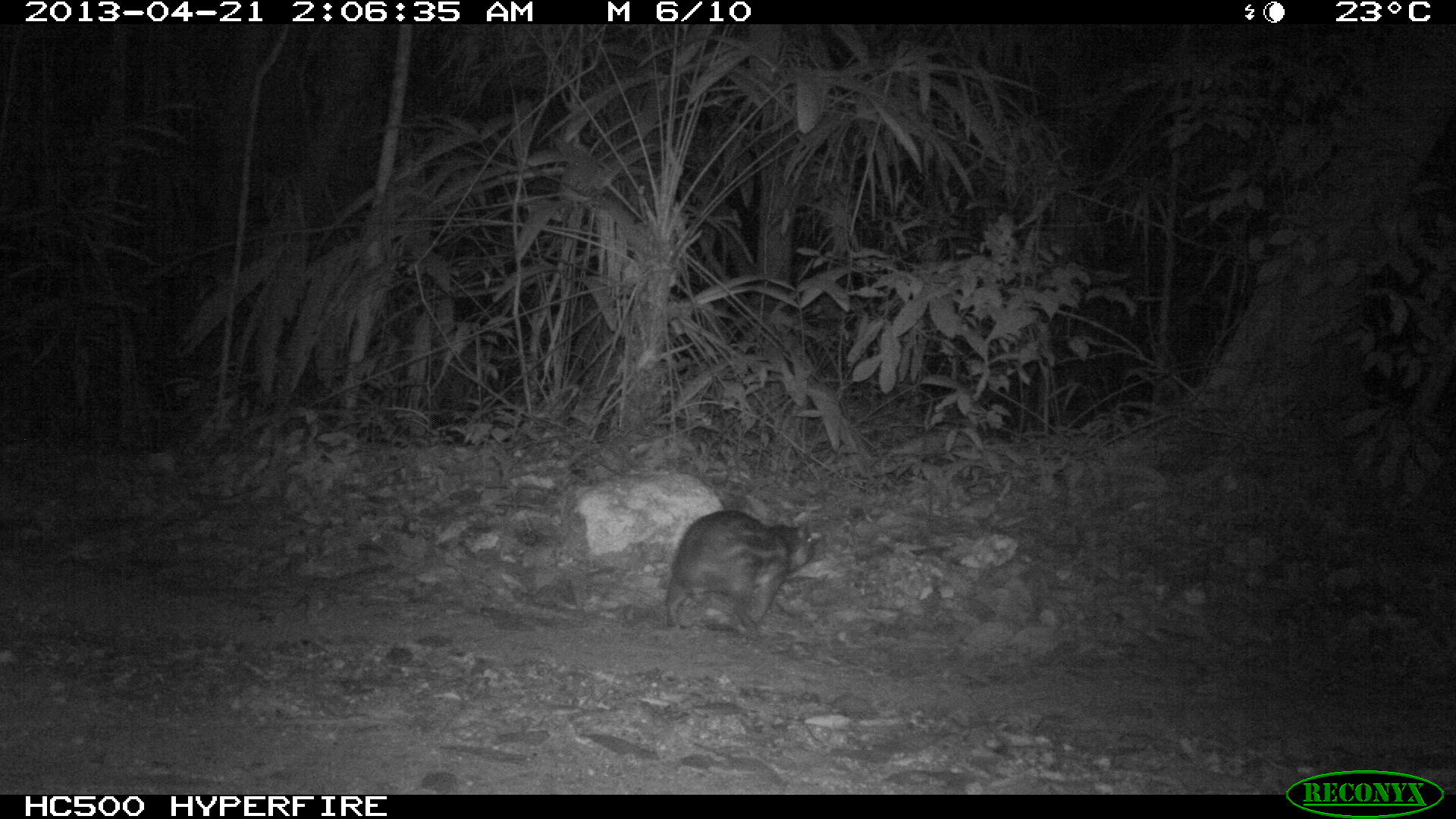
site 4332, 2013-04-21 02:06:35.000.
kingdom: Animalia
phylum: Chordata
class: Mammalia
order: Rodentia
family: Cuniculidae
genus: Cuniculus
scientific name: Cuniculus paca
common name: lowland paca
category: agouti paca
Agouti paca (lowland paca) (Cuniculus paca), count 1.